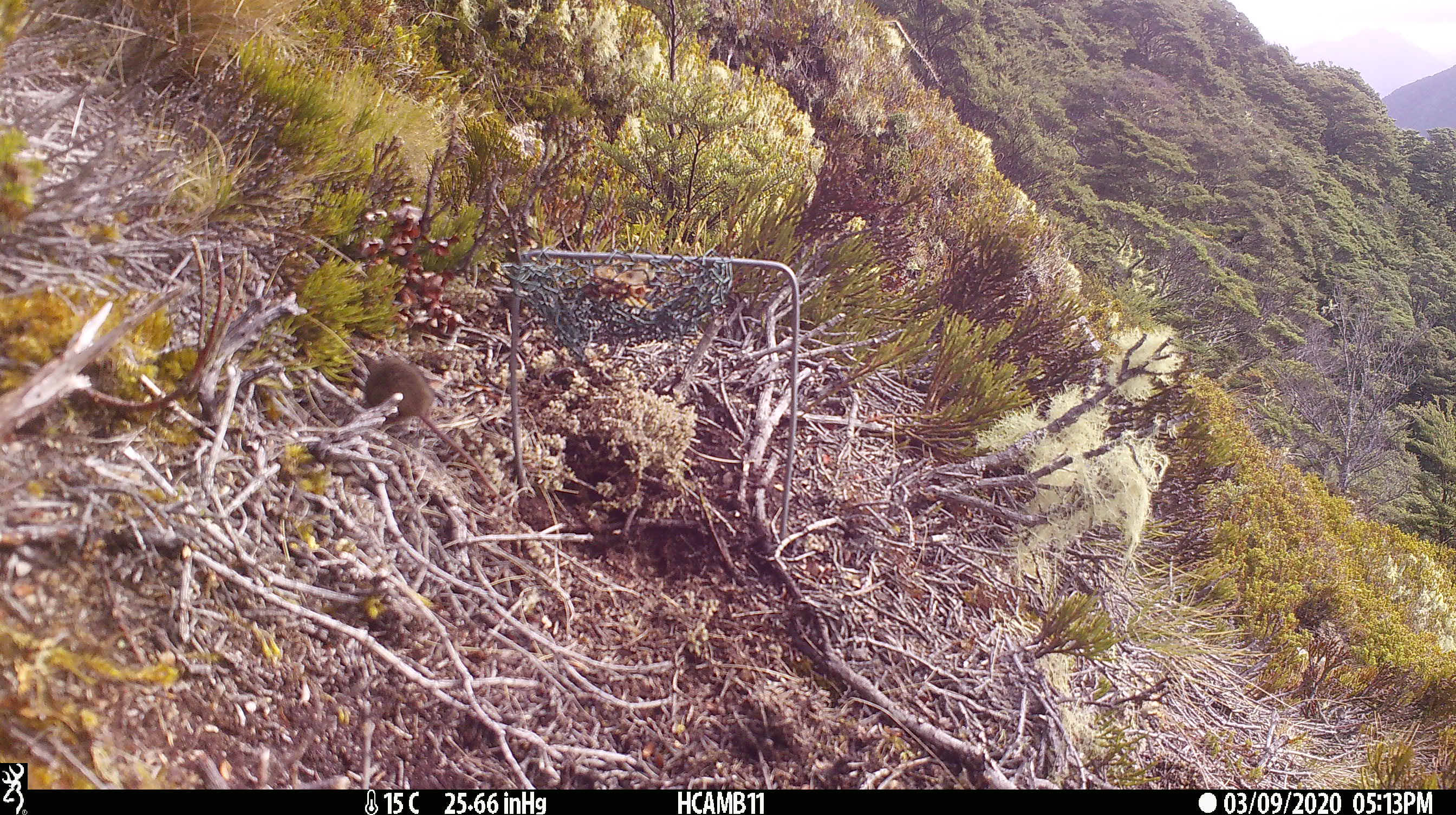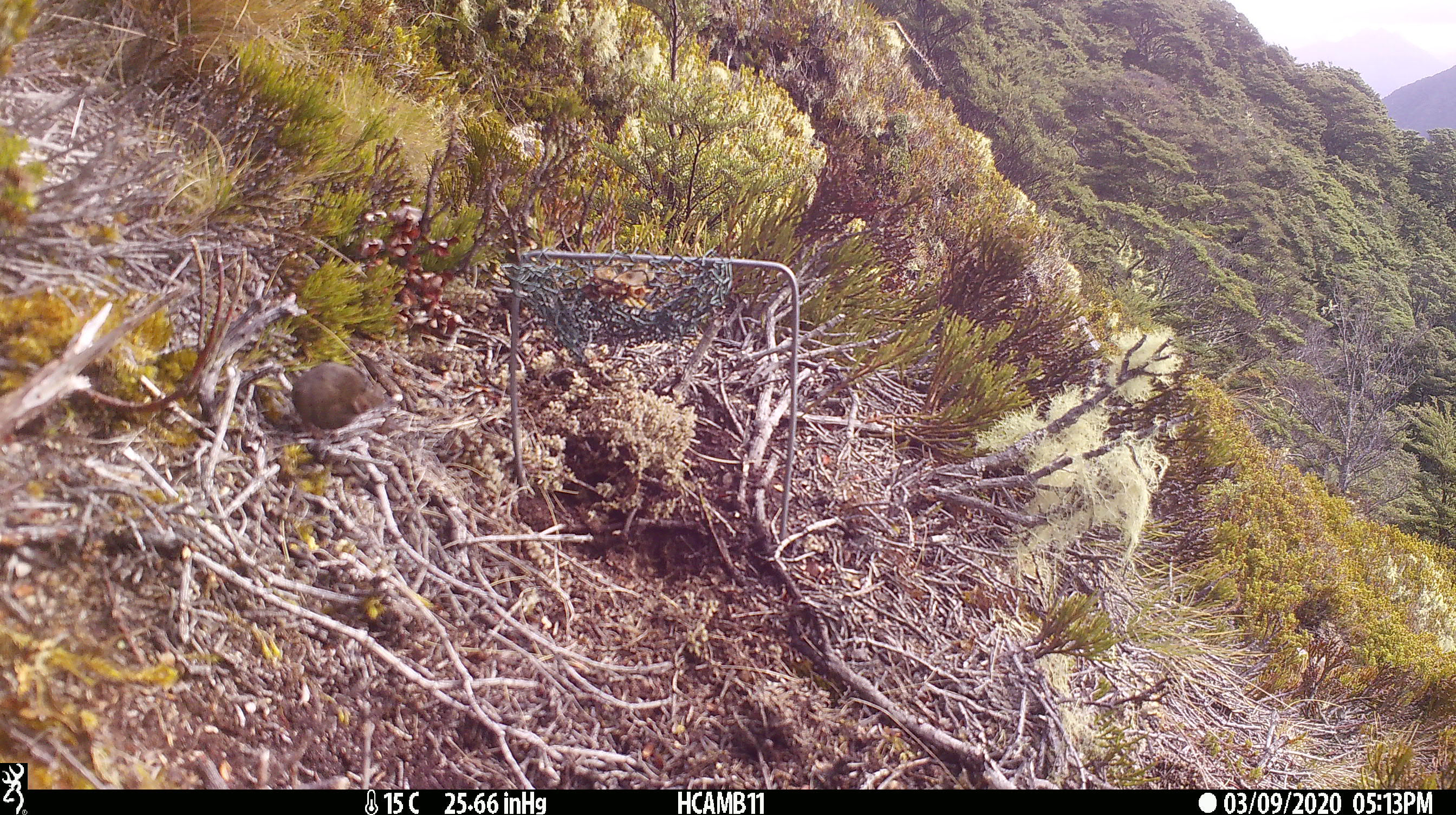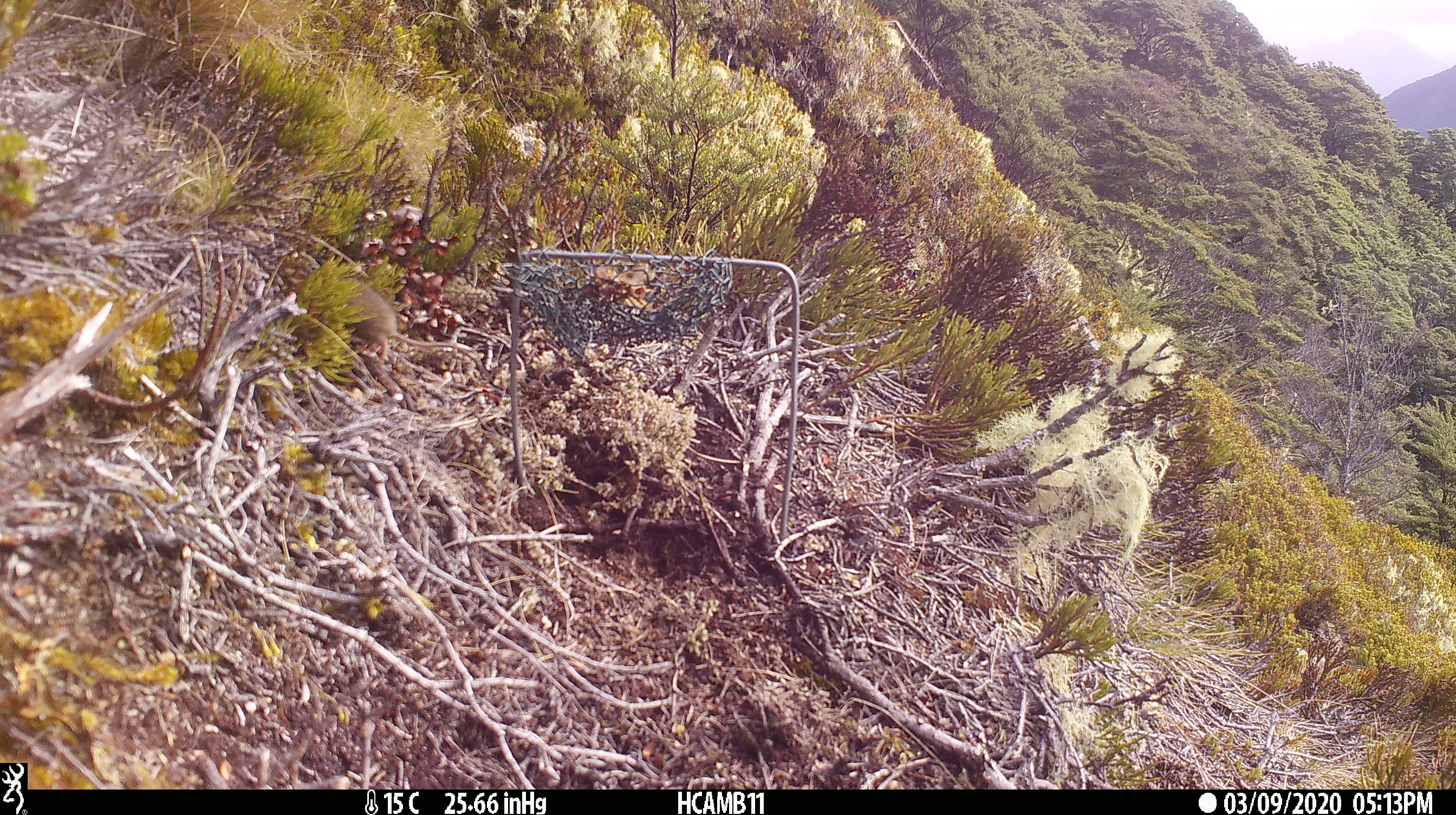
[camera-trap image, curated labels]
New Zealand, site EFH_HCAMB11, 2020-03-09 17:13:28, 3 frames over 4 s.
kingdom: Animalia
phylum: Chordata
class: Mammalia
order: Rodentia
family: Muridae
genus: Mus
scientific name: Mus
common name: mouse